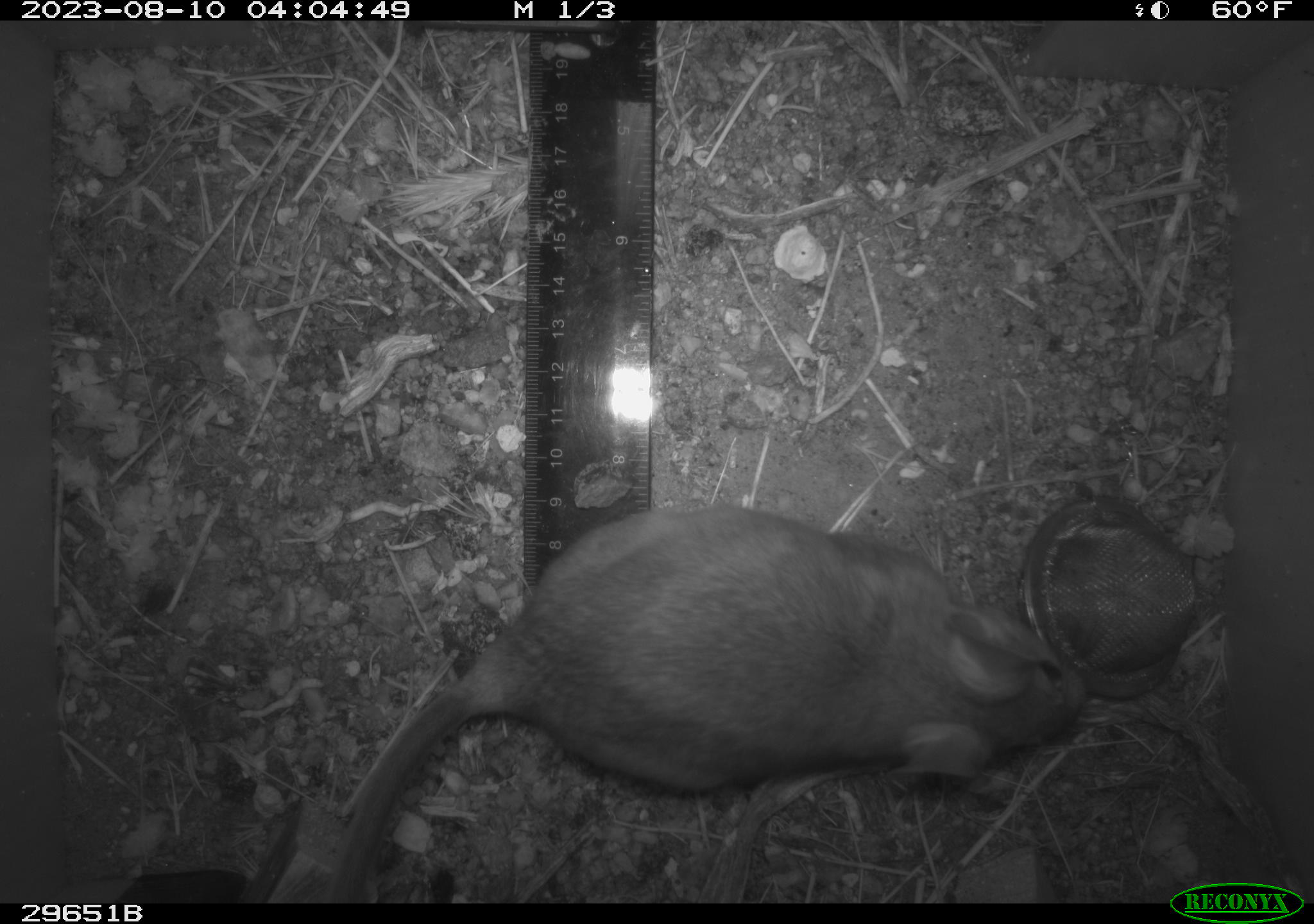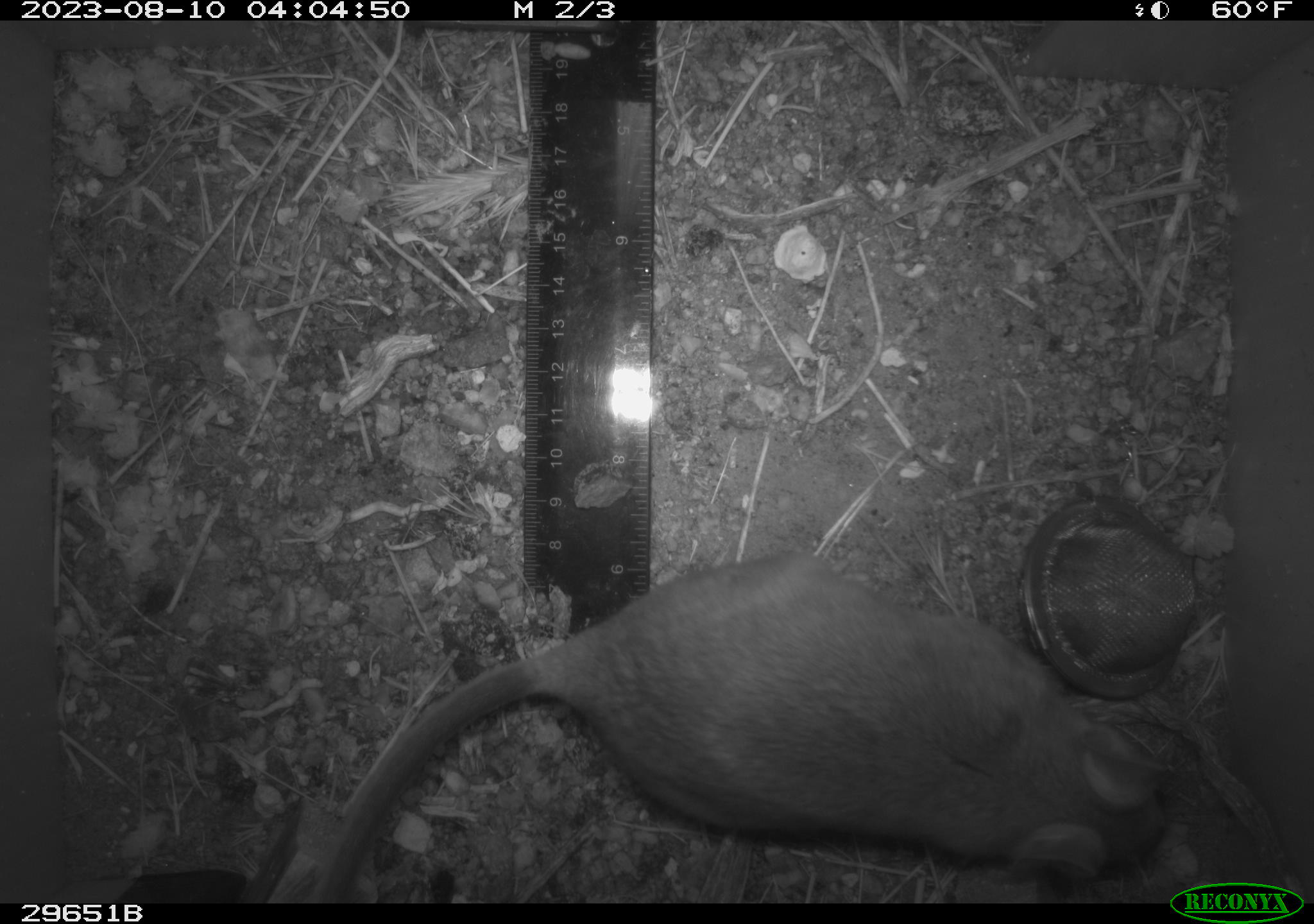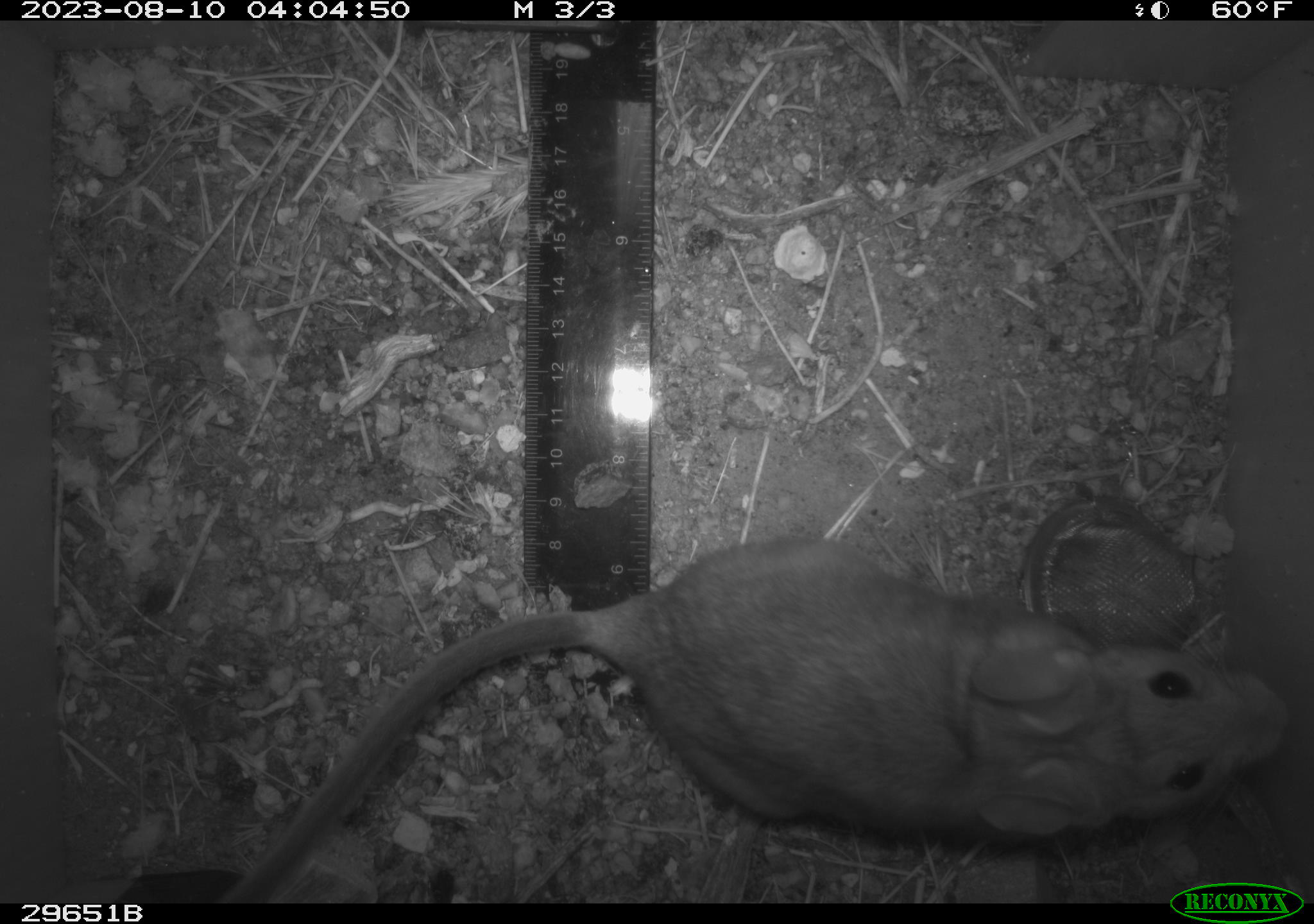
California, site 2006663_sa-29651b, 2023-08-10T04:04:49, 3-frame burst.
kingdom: Animalia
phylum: Chordata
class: Mammalia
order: Rodentia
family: Cricetidae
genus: Neotoma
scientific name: Neotoma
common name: pack rat or woodrat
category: neotoma species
Neotoma species (pack rat or woodrat) (Neotoma).